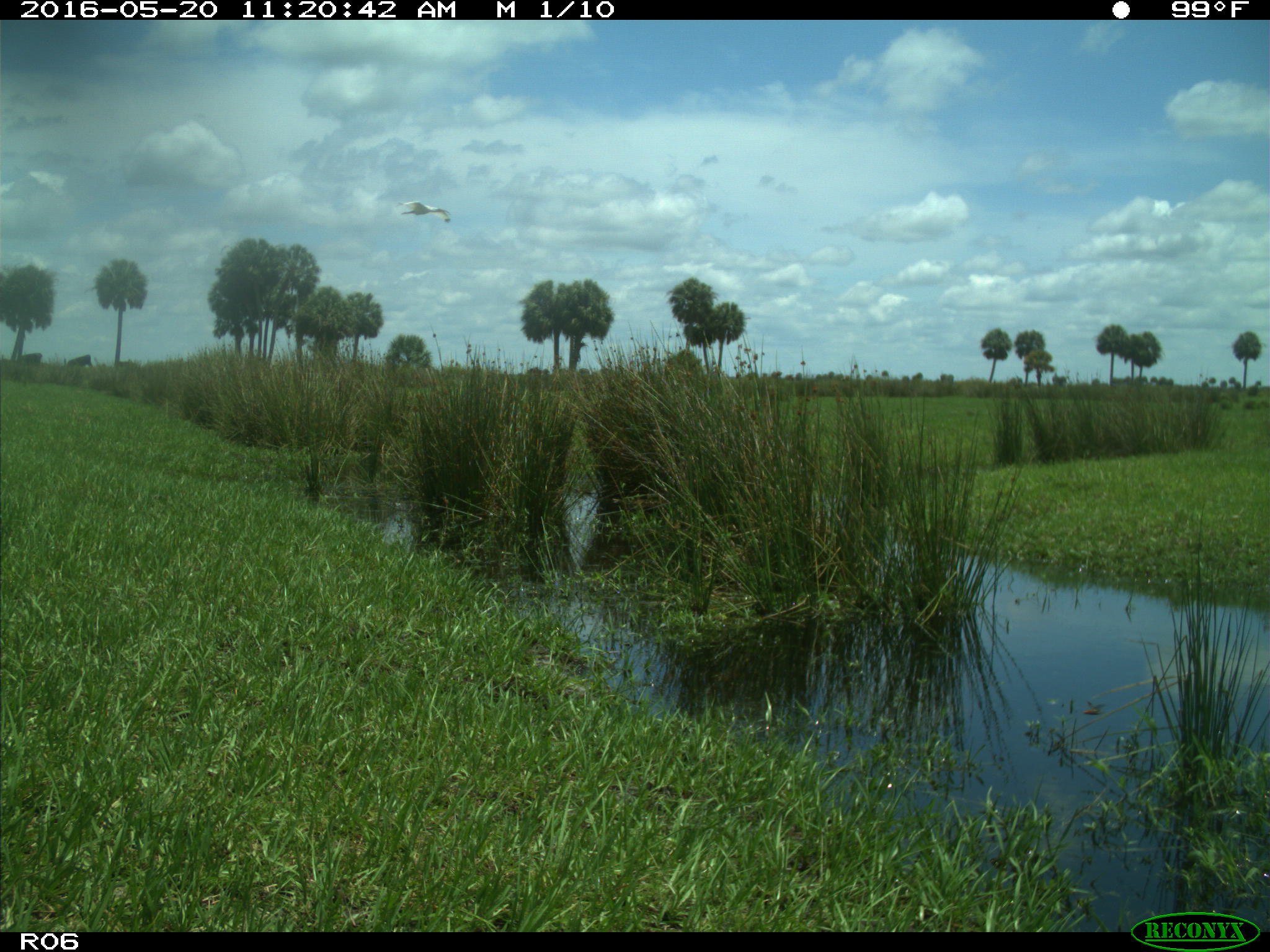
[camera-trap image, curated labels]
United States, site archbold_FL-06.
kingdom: Animalia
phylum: Chordata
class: Mammalia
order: Artiodactyla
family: Bovidae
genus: Bos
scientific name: Bos taurus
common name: domestic cow